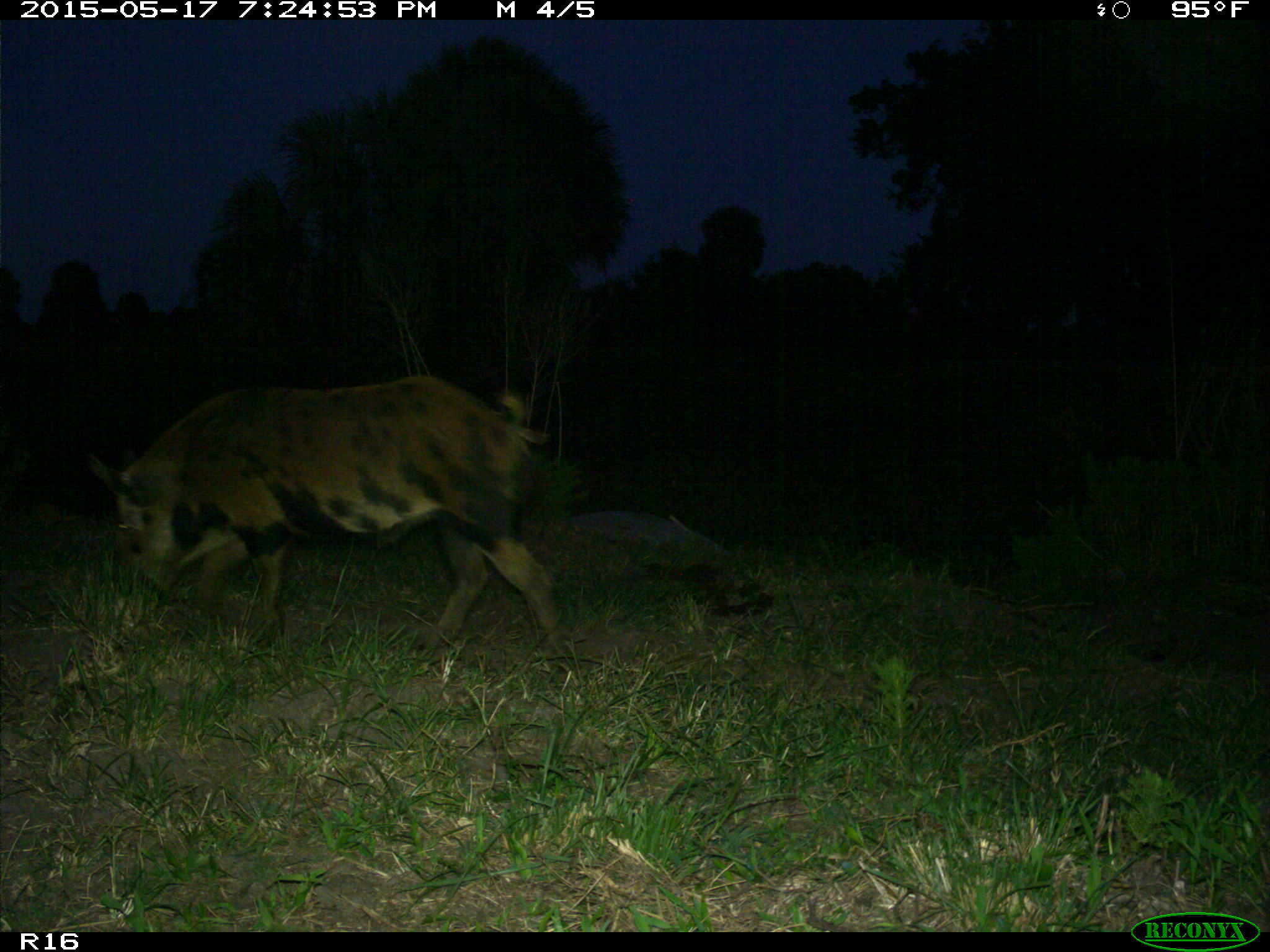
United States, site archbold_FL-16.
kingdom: Animalia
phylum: Chordata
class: Mammalia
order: Artiodactyla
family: Suidae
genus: Sus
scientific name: Sus scrofa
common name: wild boar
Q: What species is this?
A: Sus scrofa (wild boar).